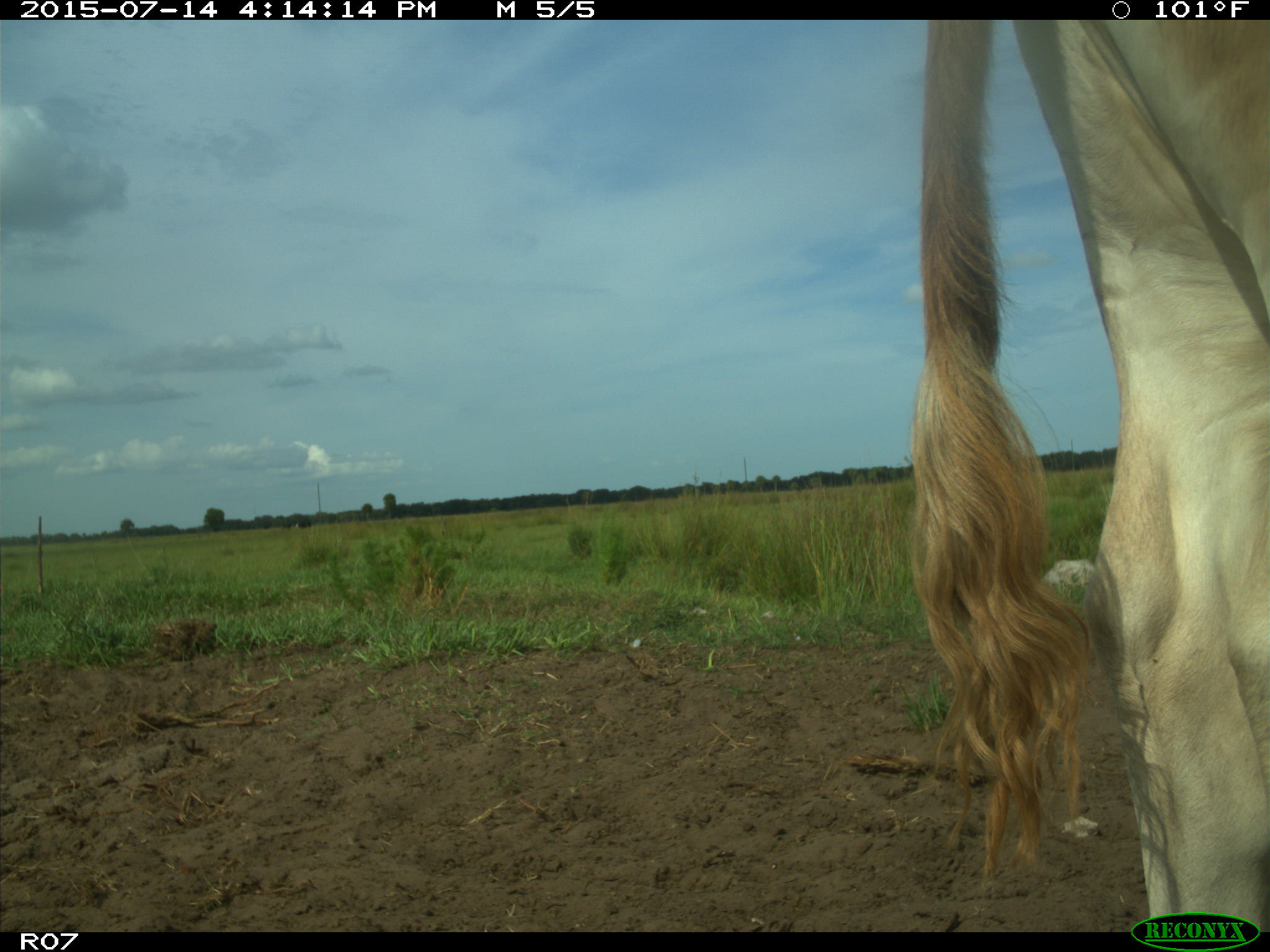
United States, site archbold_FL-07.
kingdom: Animalia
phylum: Chordata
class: Mammalia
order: Artiodactyla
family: Bovidae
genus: Bos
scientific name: Bos taurus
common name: domestic cow